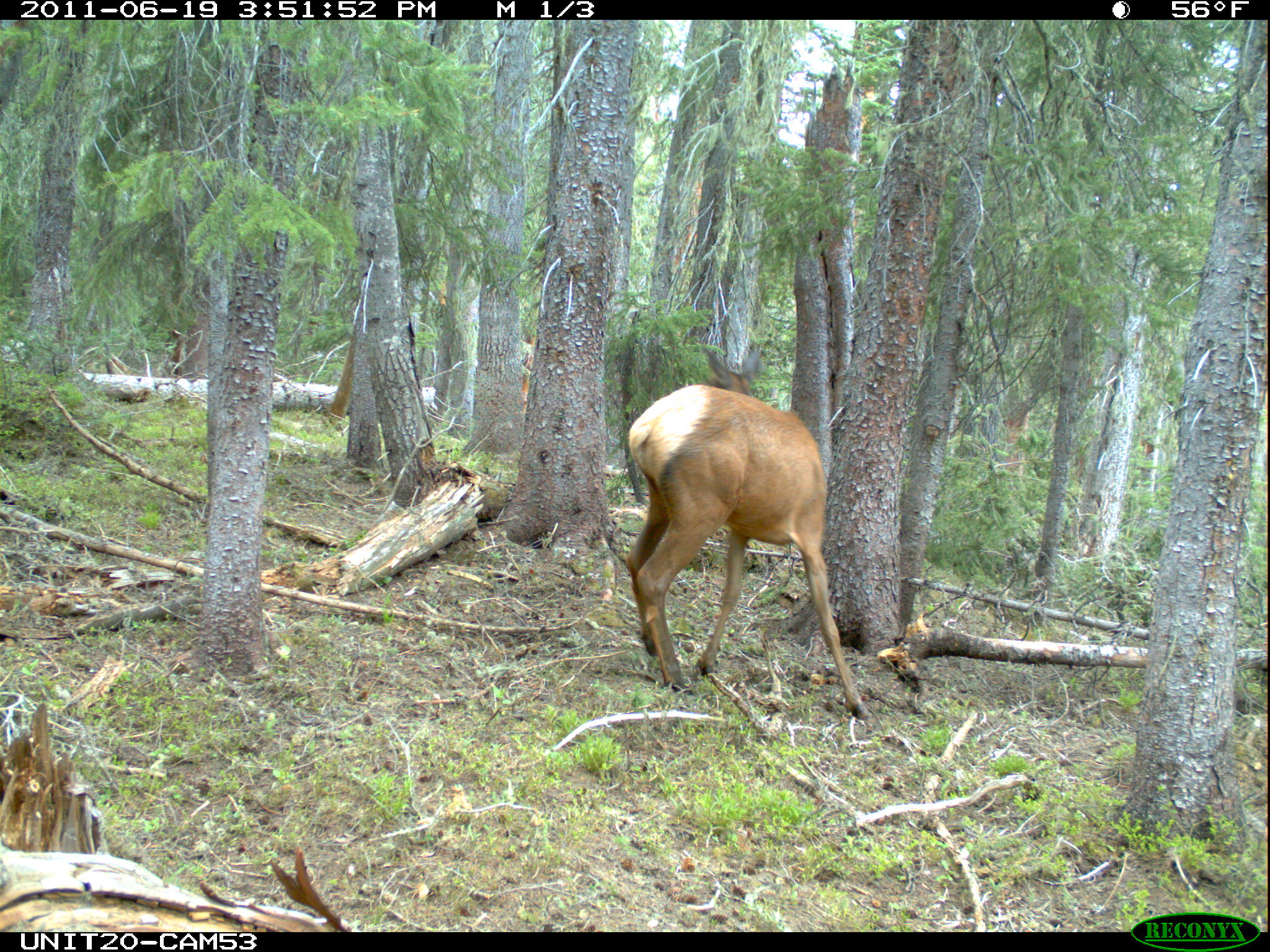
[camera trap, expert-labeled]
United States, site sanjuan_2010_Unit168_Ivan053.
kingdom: Animalia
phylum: Chordata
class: Mammalia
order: Artiodactyla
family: Cervidae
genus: Cervus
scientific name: Cervus elaphus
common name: red deer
Cervus elaphus (red deer).